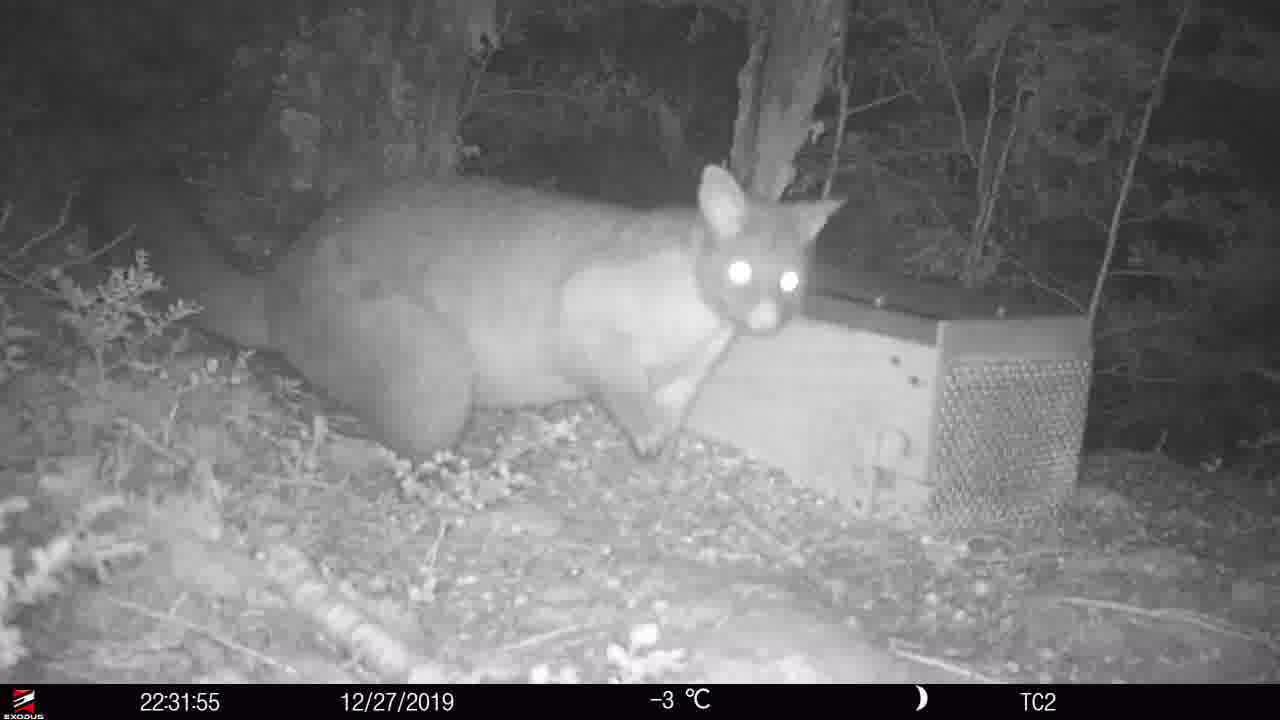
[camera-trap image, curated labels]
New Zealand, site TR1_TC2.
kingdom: Animalia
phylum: Chordata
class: Mammalia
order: Diprotodontia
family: Phalangeridae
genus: Trichosurus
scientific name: Trichosurus vulpecula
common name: common brushtail possum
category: possum